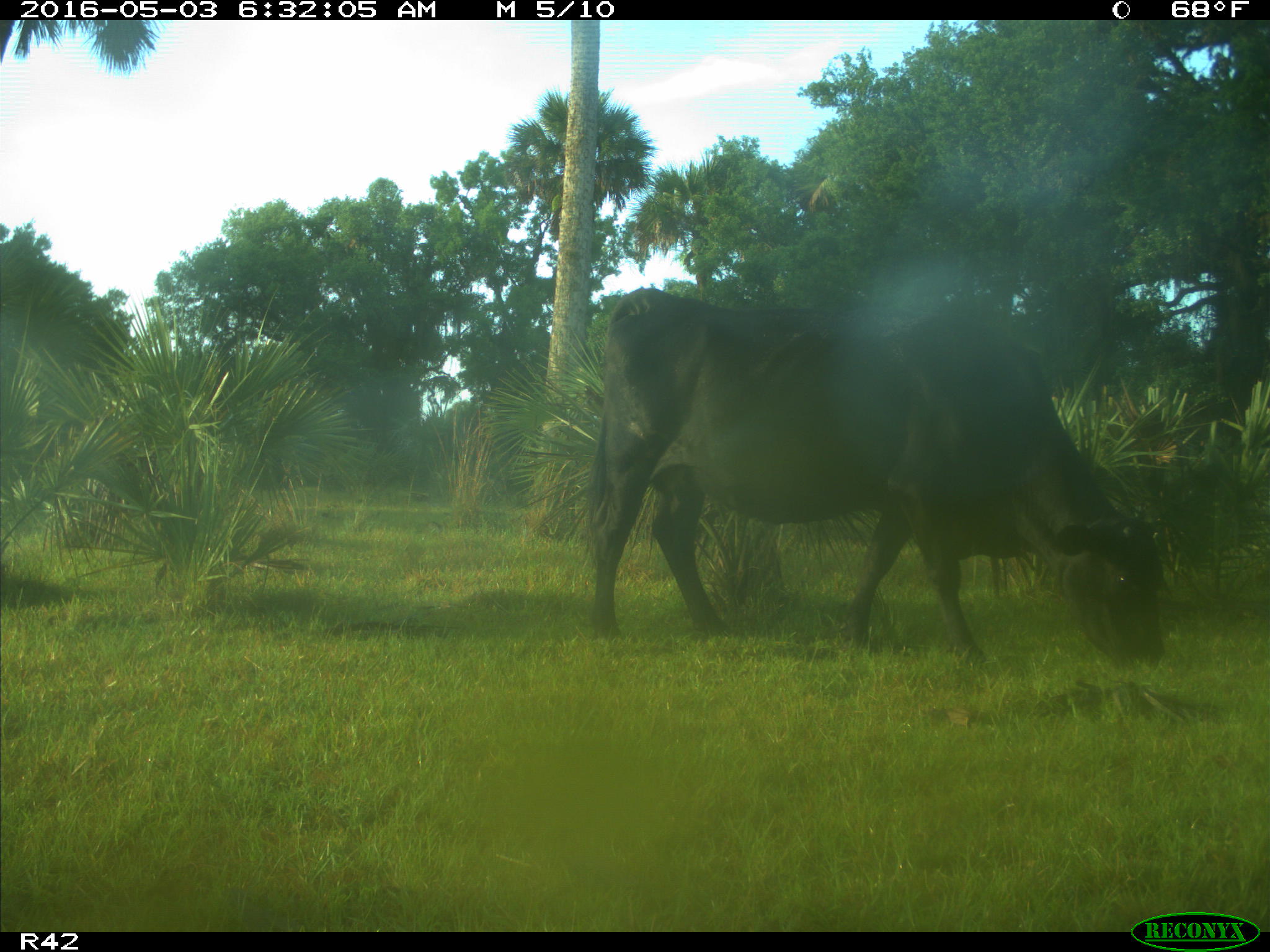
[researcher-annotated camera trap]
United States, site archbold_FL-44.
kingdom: Animalia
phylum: Chordata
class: Mammalia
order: Artiodactyla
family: Bovidae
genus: Bos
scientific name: Bos taurus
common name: domestic cow